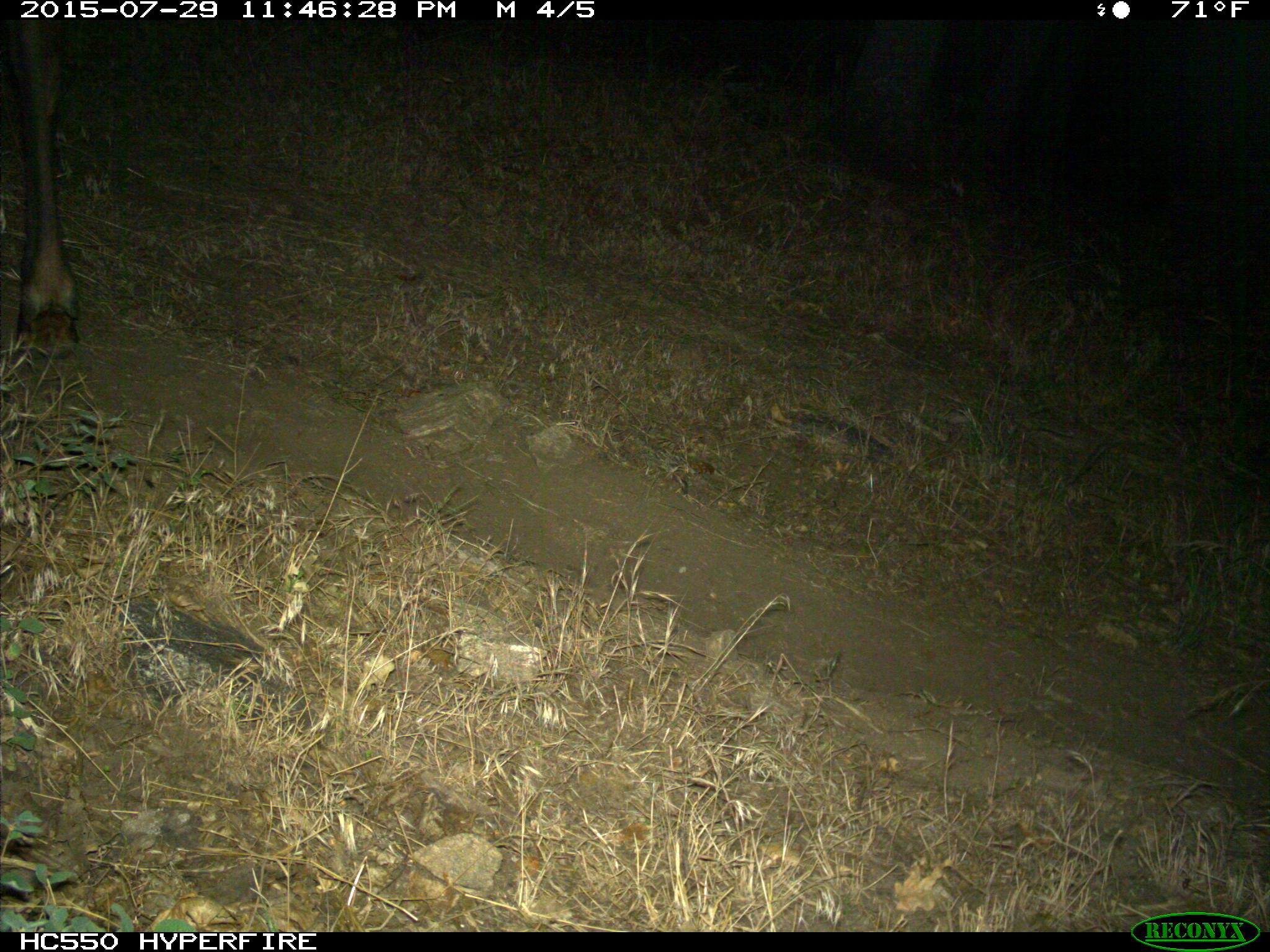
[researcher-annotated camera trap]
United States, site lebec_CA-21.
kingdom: Animalia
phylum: Chordata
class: Mammalia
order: Artiodactyla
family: Cervidae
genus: Cervus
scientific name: Cervus canadensis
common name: elk